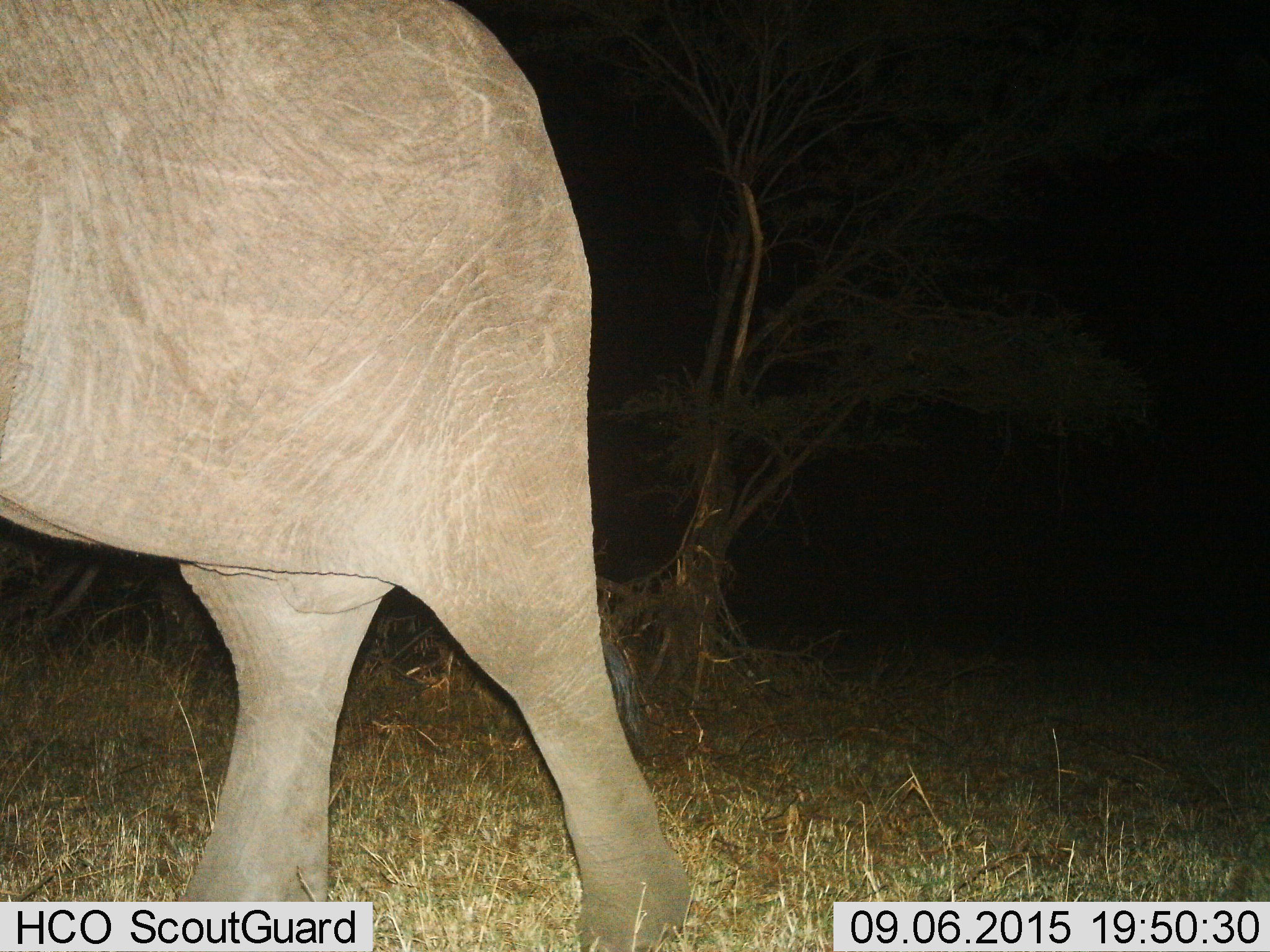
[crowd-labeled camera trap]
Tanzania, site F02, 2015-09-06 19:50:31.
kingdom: Animalia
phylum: Chordata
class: Mammalia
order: Proboscidea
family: Elephantidae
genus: Loxodonta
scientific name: Loxodonta africana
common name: african bush elephant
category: elephant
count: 1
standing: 21%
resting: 0%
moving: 84%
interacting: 0%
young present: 5%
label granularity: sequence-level